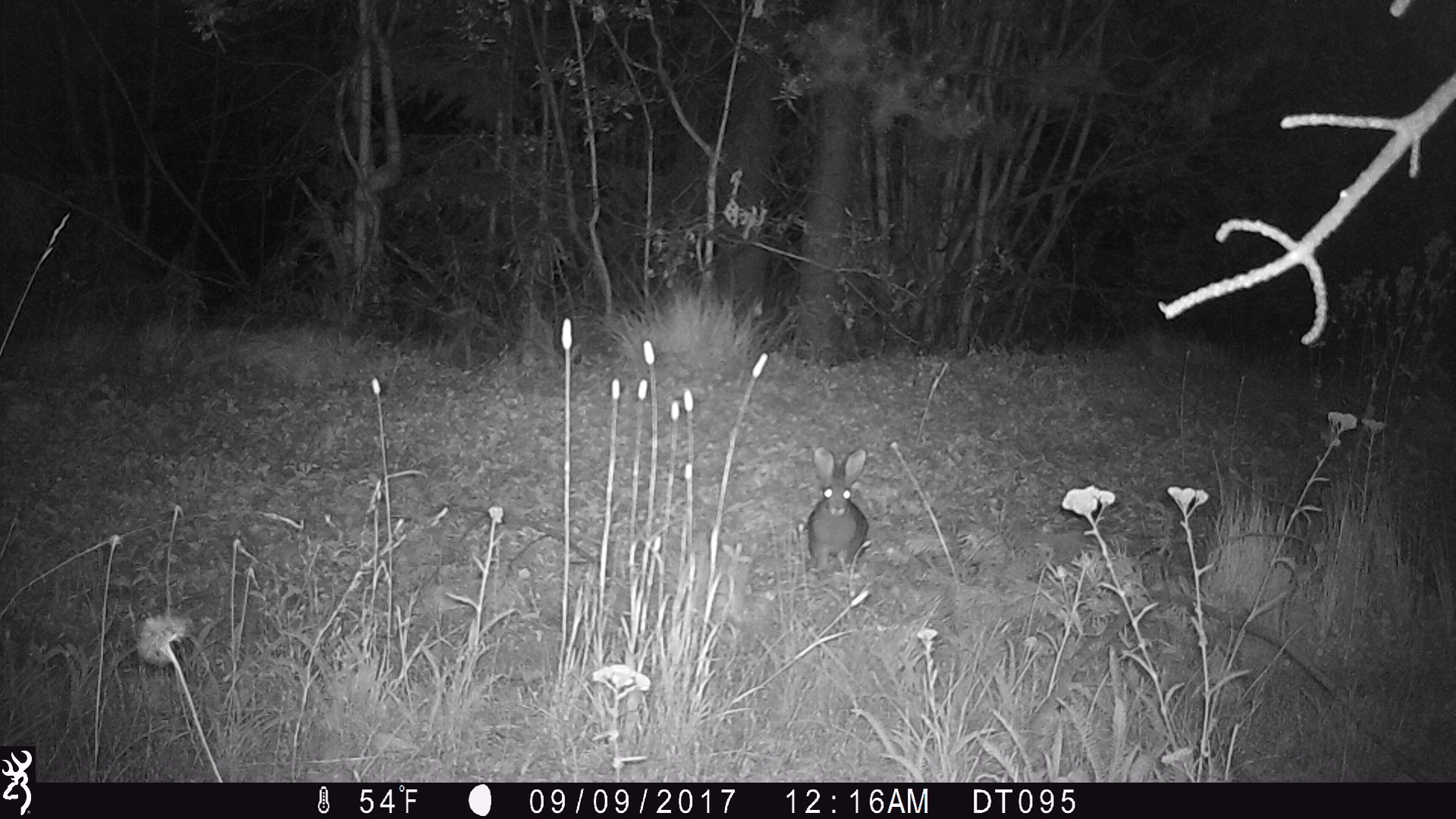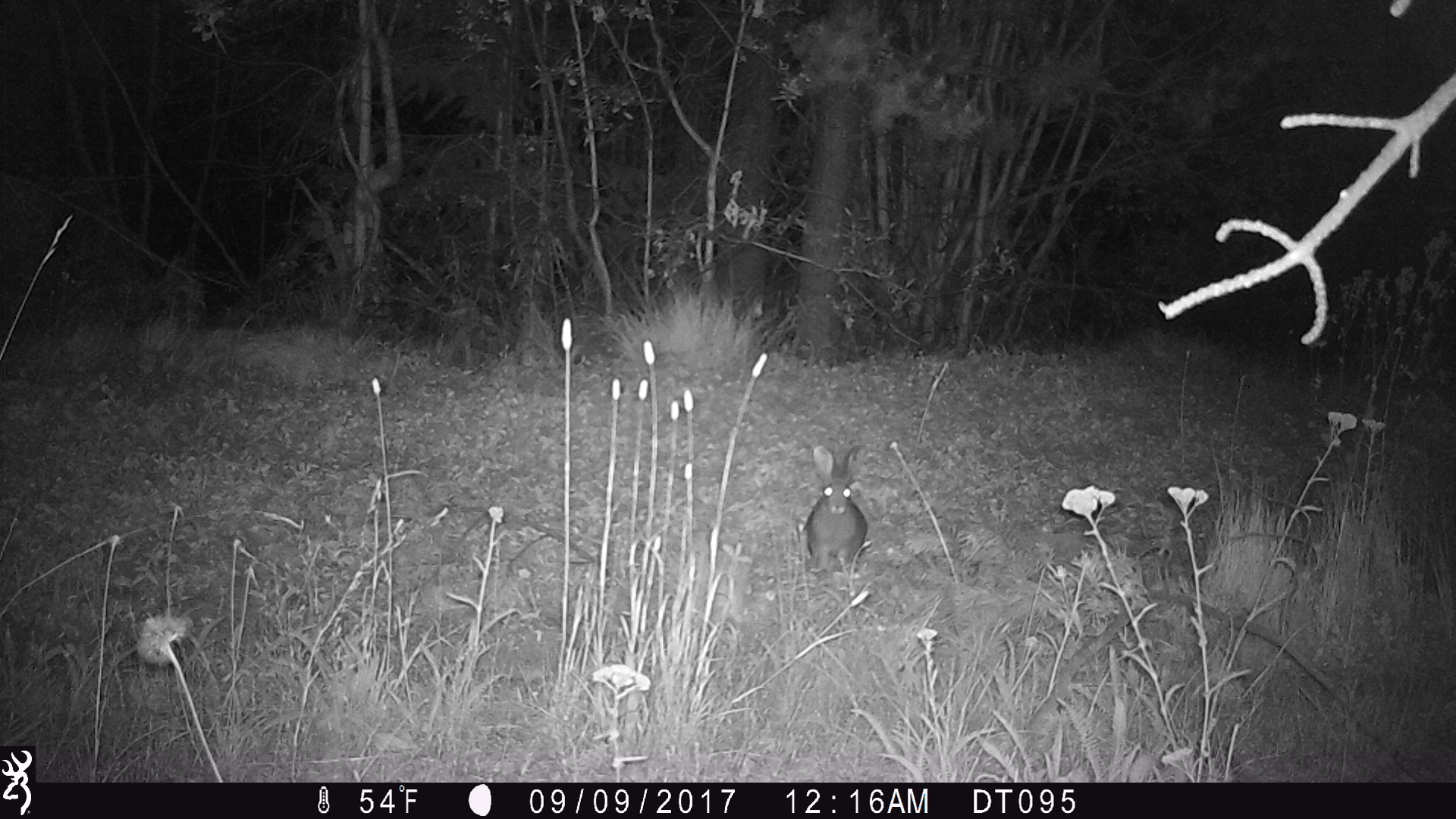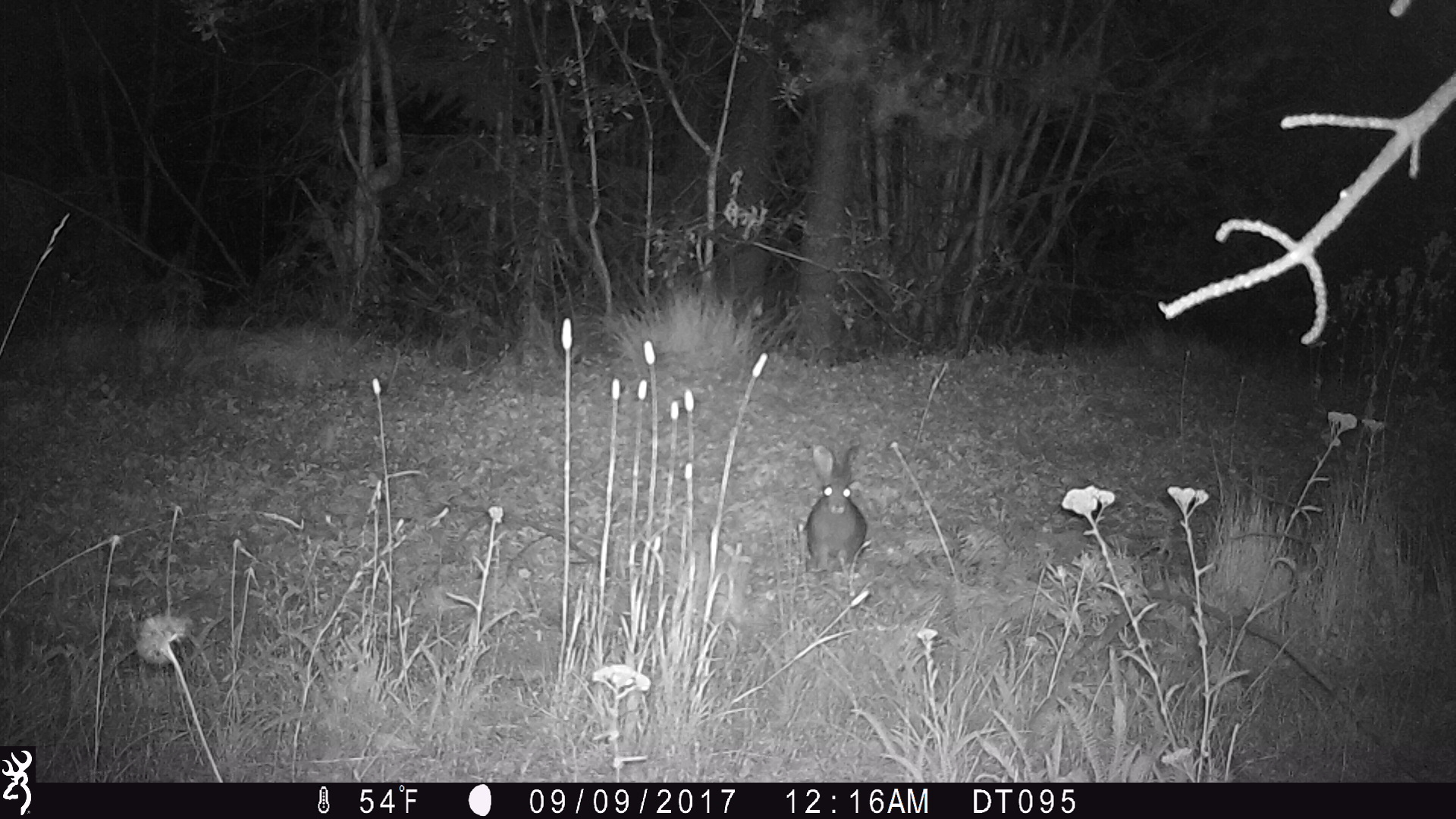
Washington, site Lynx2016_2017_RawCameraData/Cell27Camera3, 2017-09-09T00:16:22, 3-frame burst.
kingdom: Animalia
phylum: Chordata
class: Mammalia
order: Lagomorpha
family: Leporidae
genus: Lepus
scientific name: Lepus americanus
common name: snowshoe hare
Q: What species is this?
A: Lepus americanus (snowshoe hare).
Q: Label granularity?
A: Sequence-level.